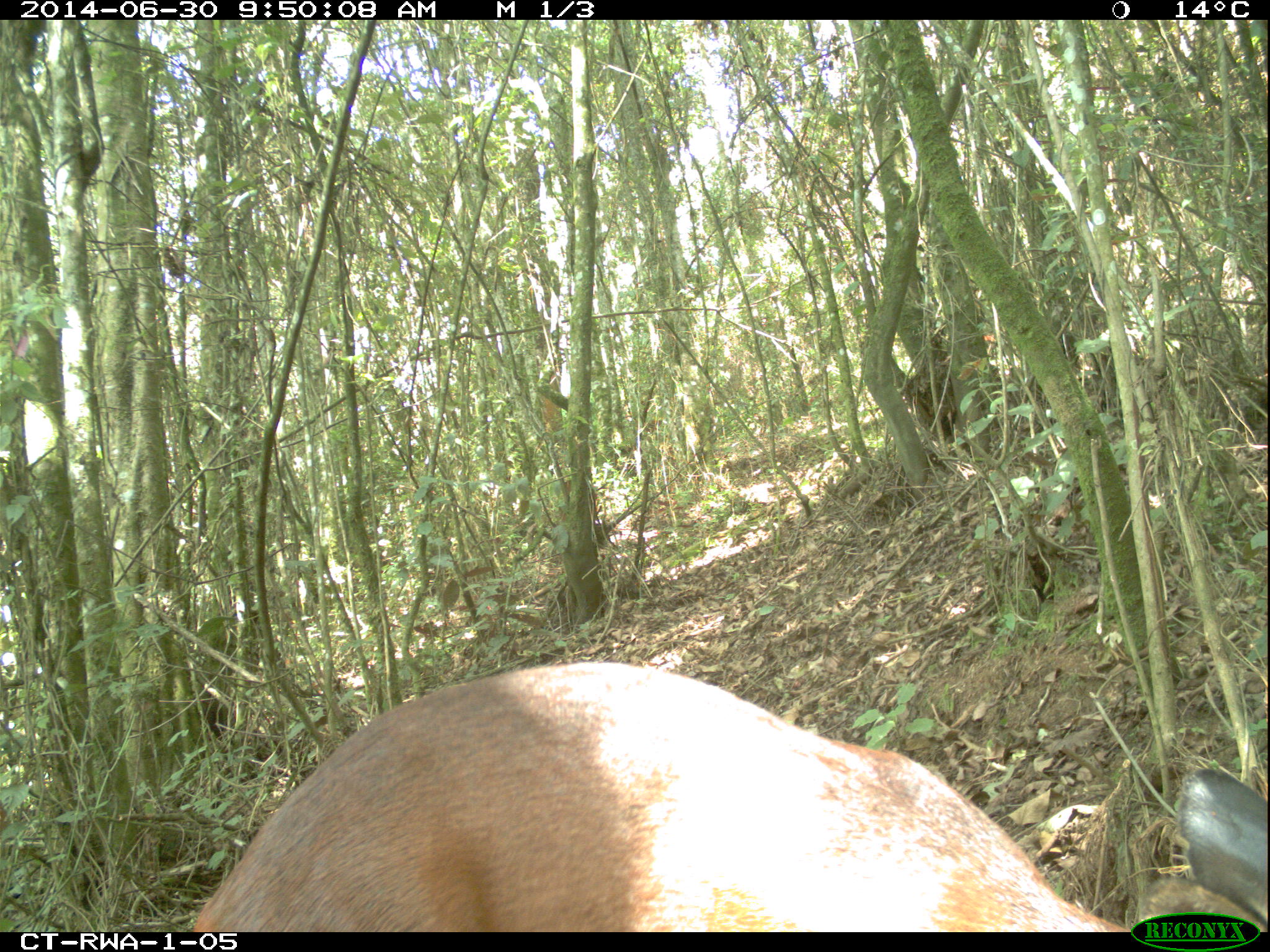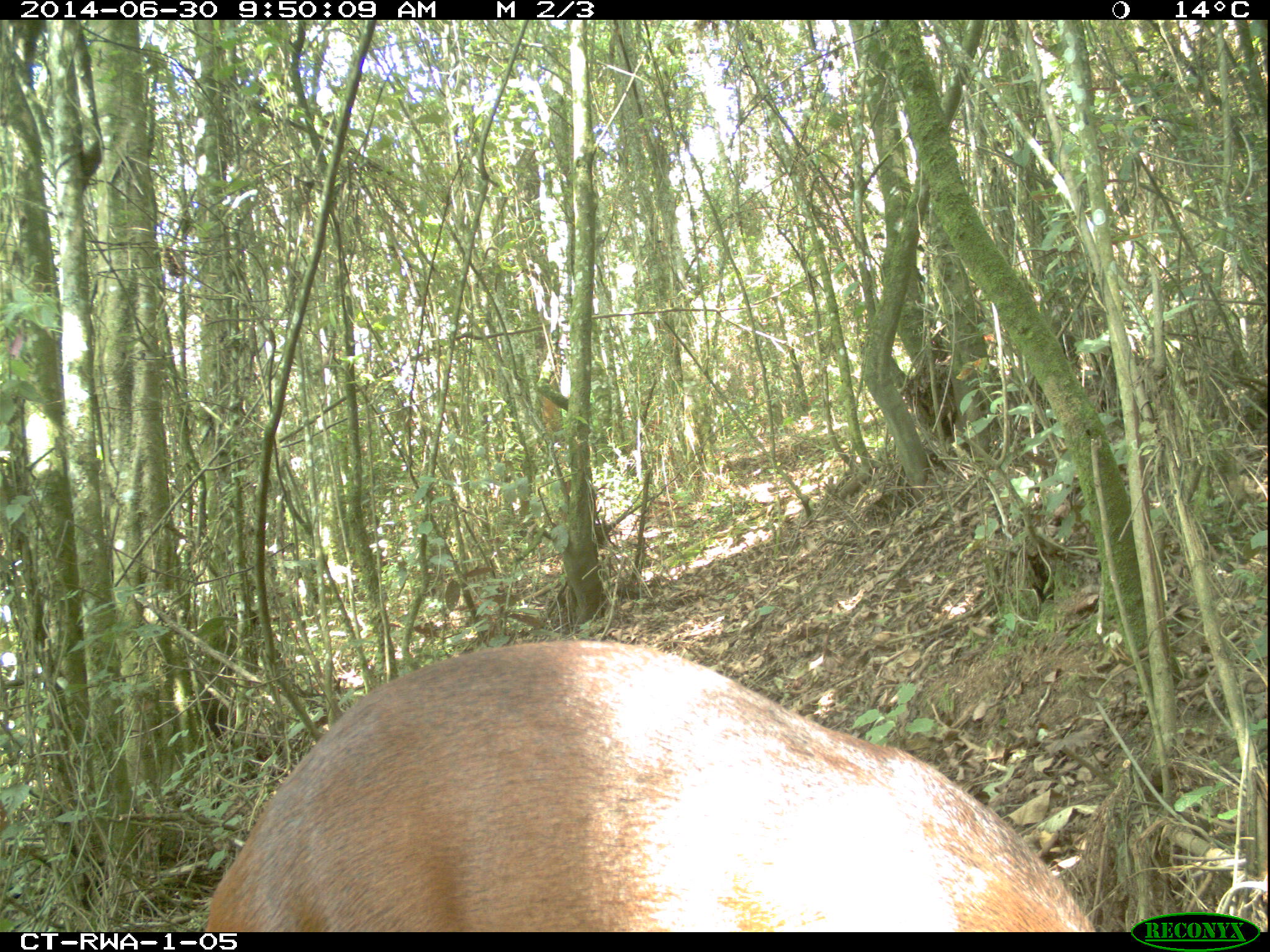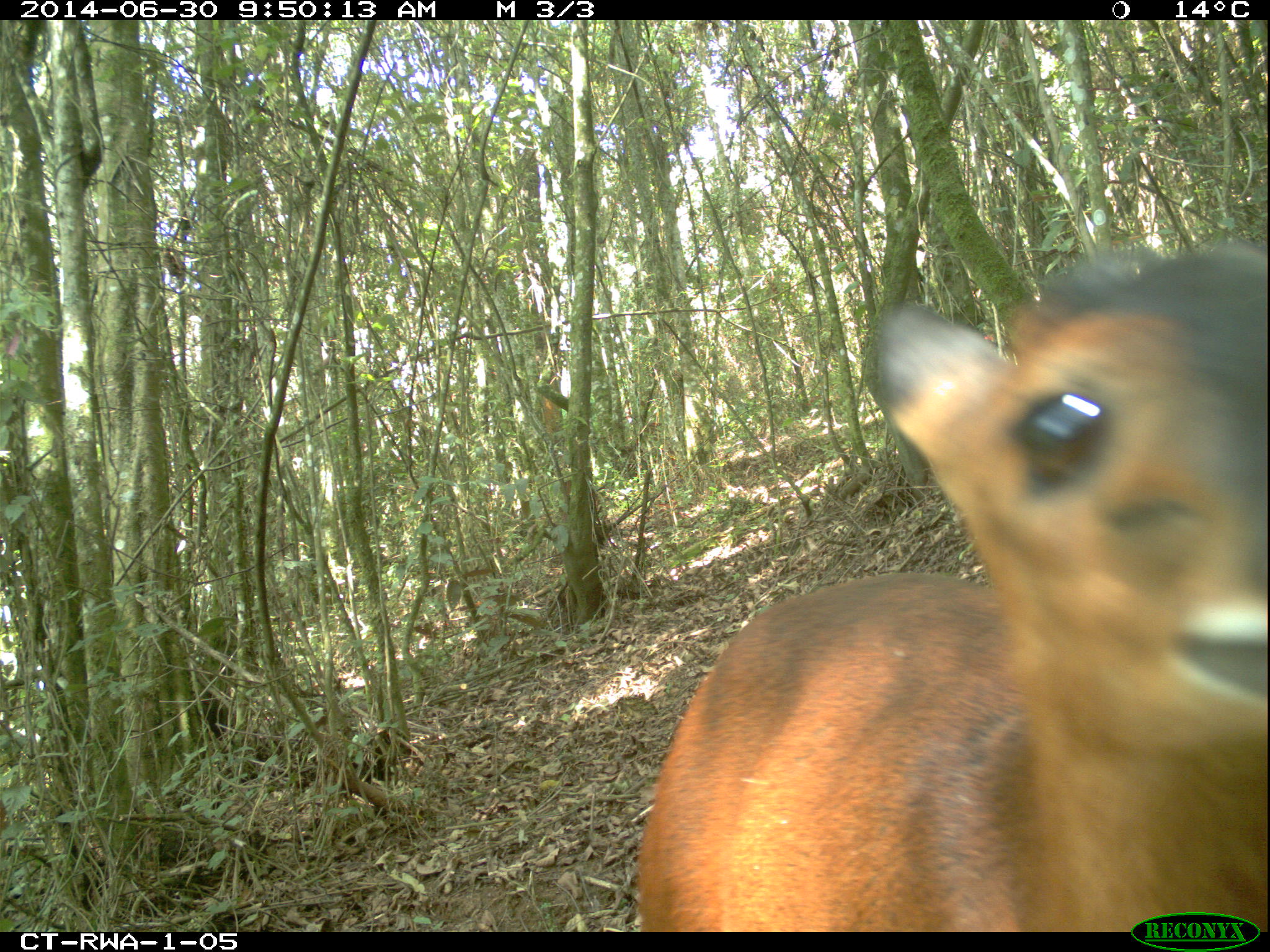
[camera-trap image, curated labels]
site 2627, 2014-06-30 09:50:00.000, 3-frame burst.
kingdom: Animalia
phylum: Chordata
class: Mammalia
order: Artiodactyla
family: Bovidae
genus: Cephalophus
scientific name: Cephalophus nigrifrons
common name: black-fronted duiker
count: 1